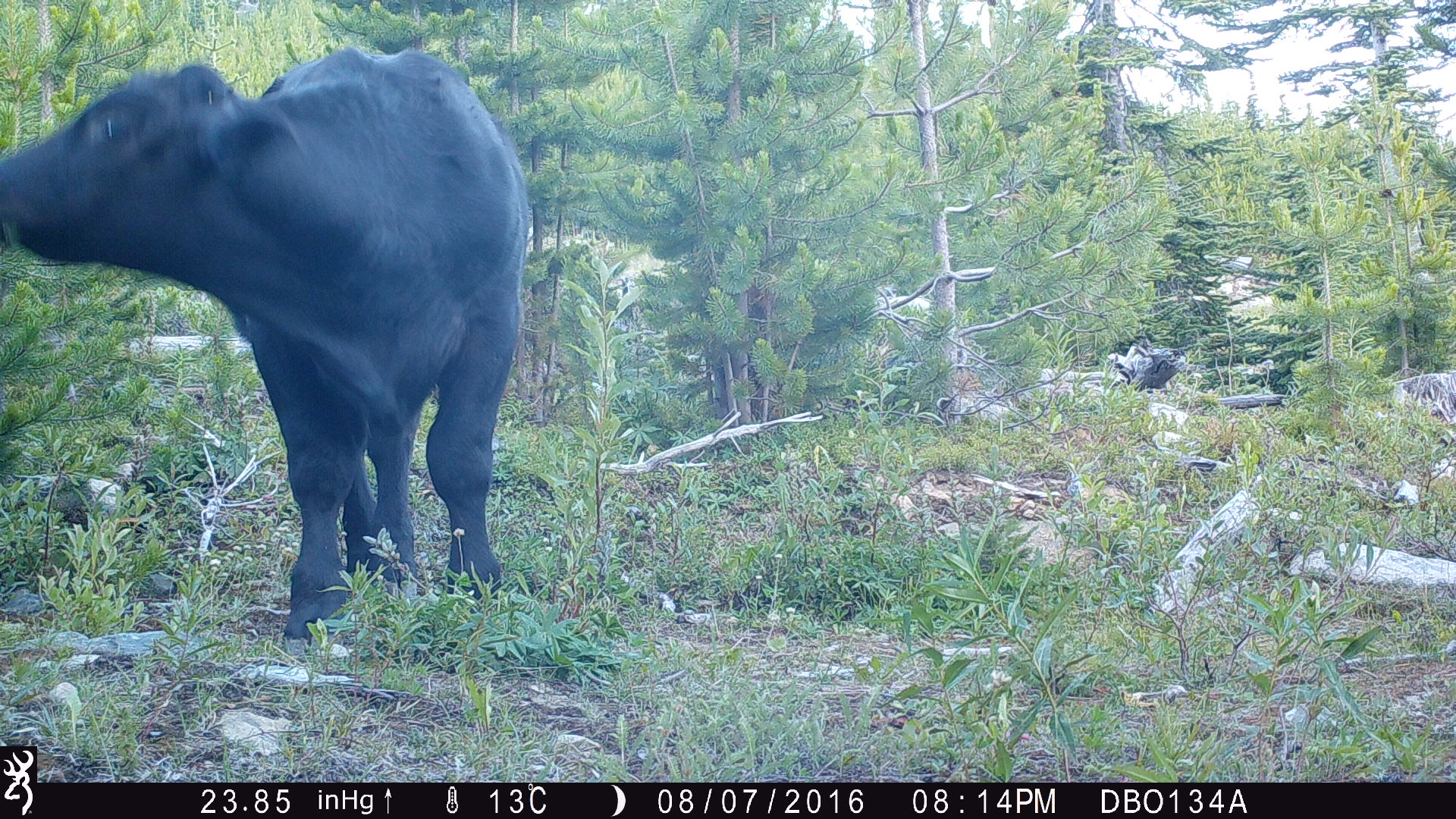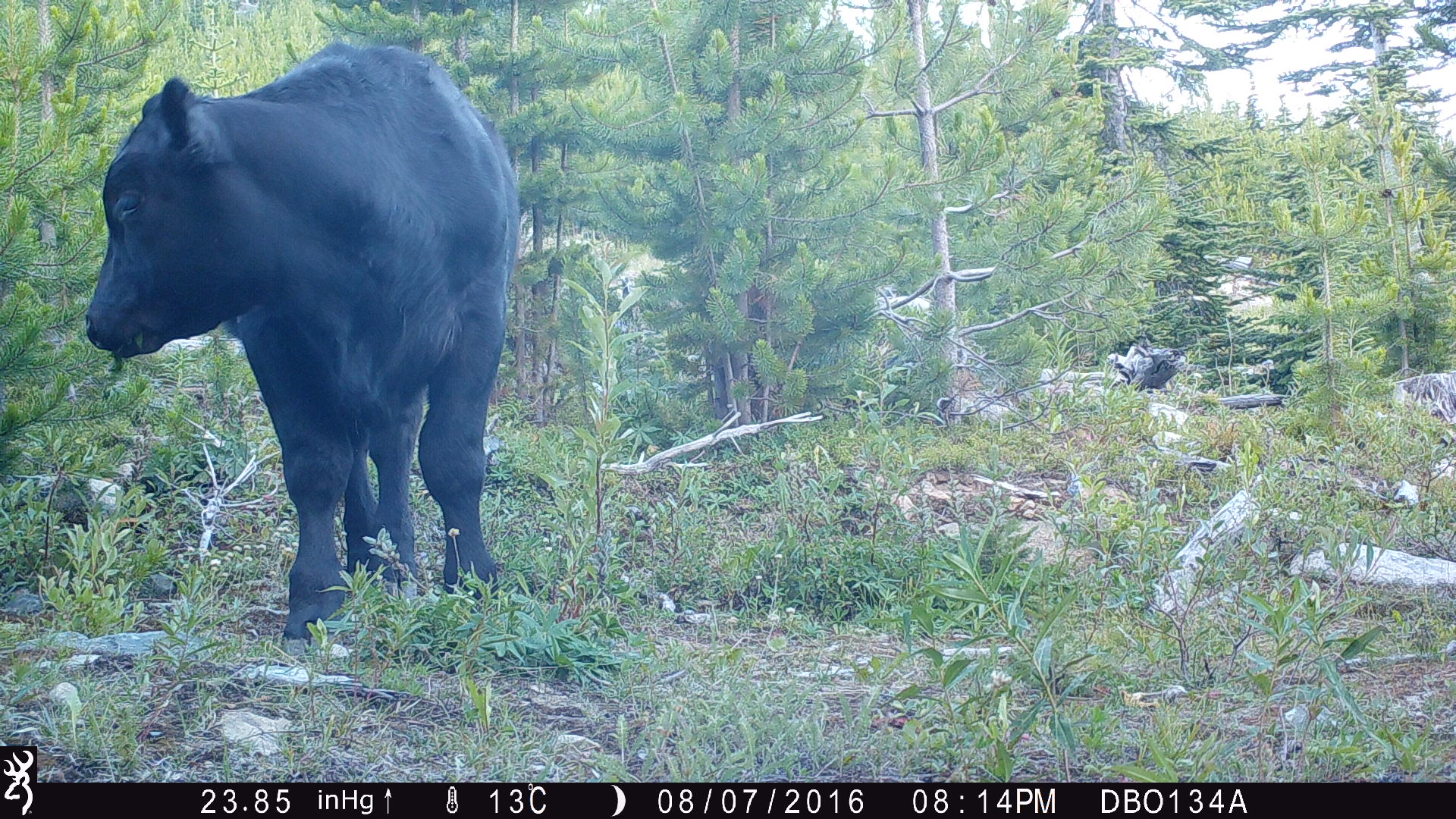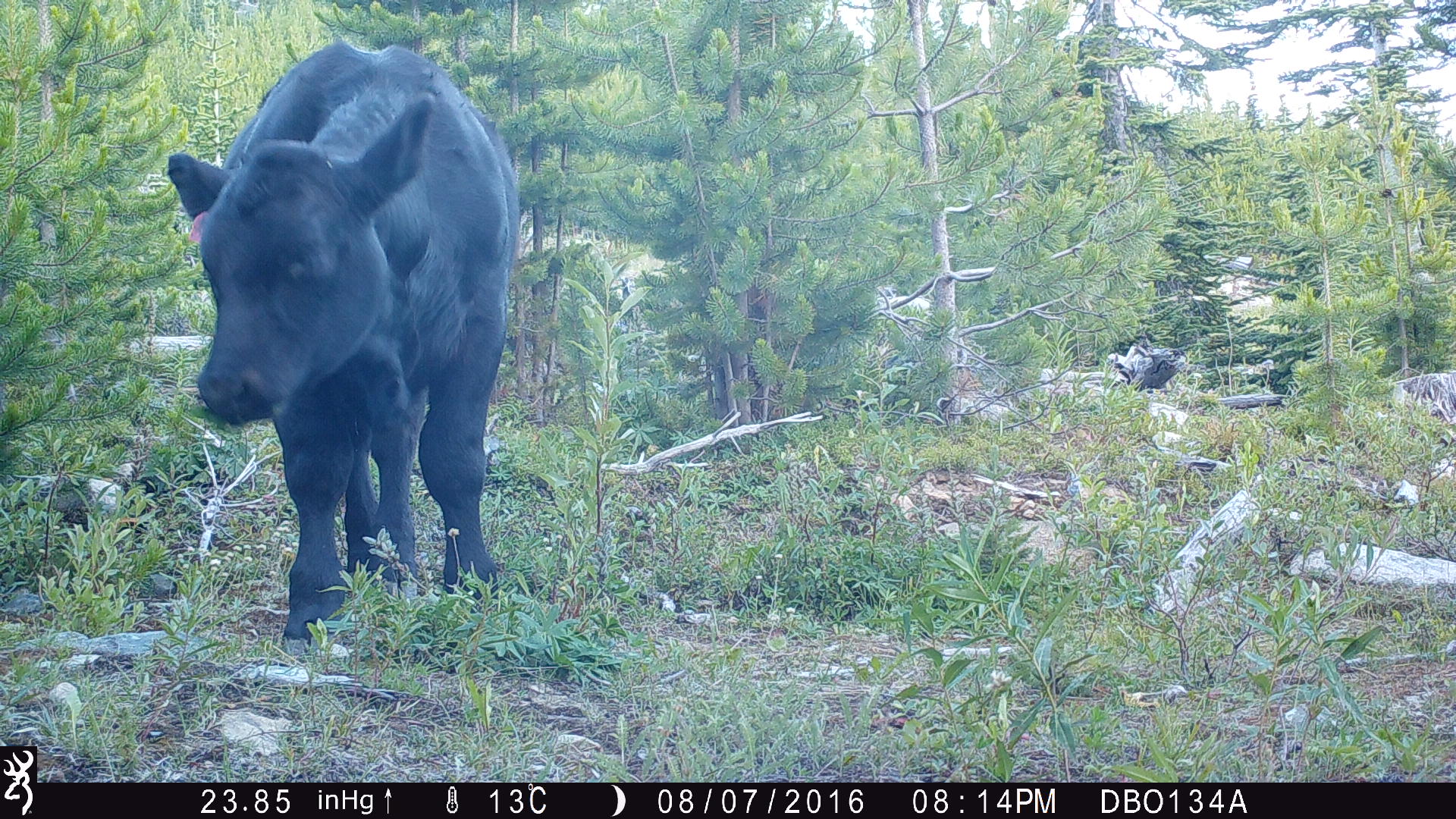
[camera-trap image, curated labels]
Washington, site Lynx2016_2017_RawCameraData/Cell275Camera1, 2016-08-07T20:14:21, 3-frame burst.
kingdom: Animalia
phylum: Chordata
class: Mammalia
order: Artiodactyla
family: Bovidae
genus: Bos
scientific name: Bos taurus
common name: domestic cattle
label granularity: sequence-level